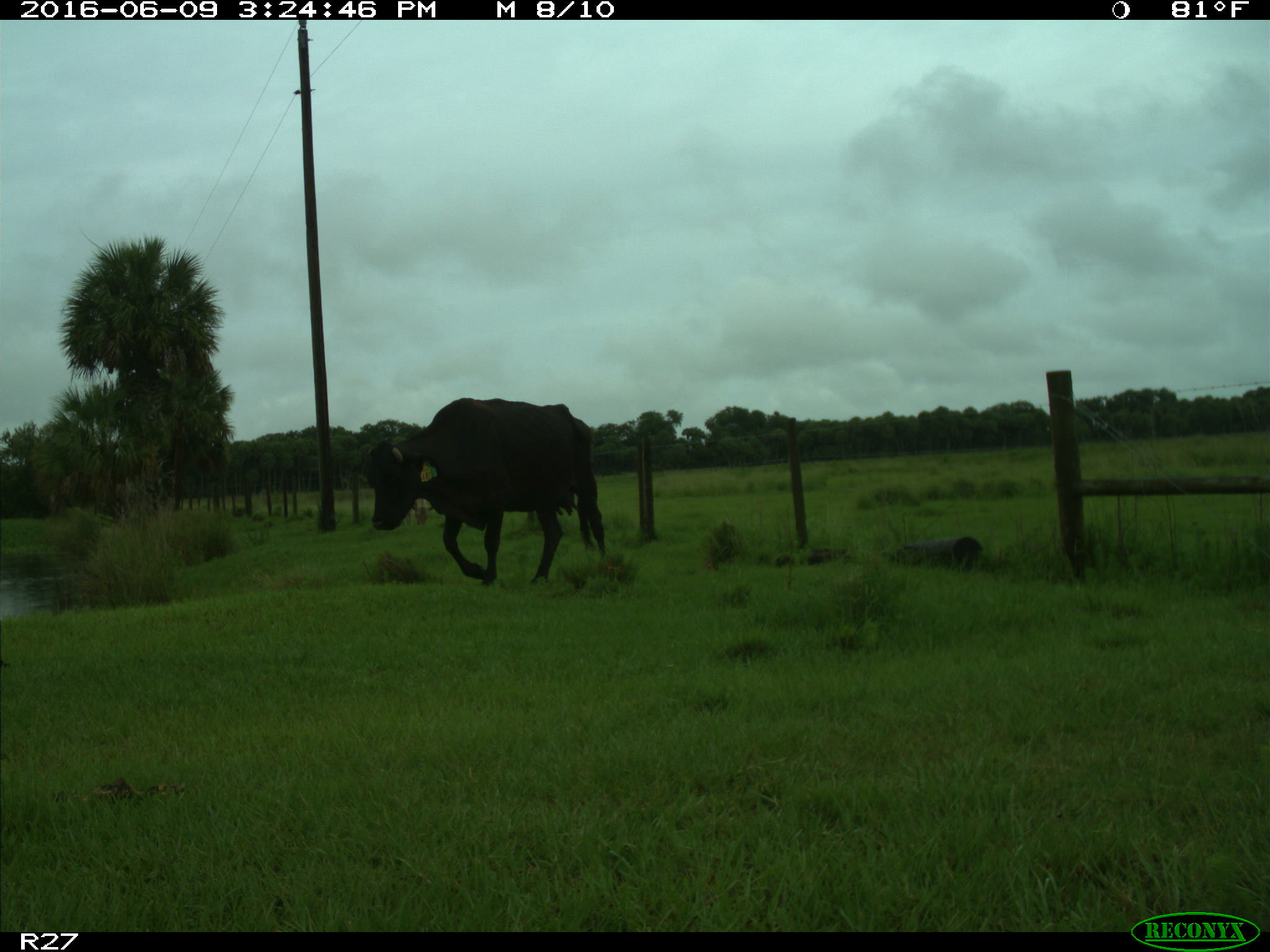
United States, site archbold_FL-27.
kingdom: Animalia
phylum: Chordata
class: Mammalia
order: Artiodactyla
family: Bovidae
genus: Bos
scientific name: Bos taurus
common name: domestic cow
Bos taurus (domestic cow).